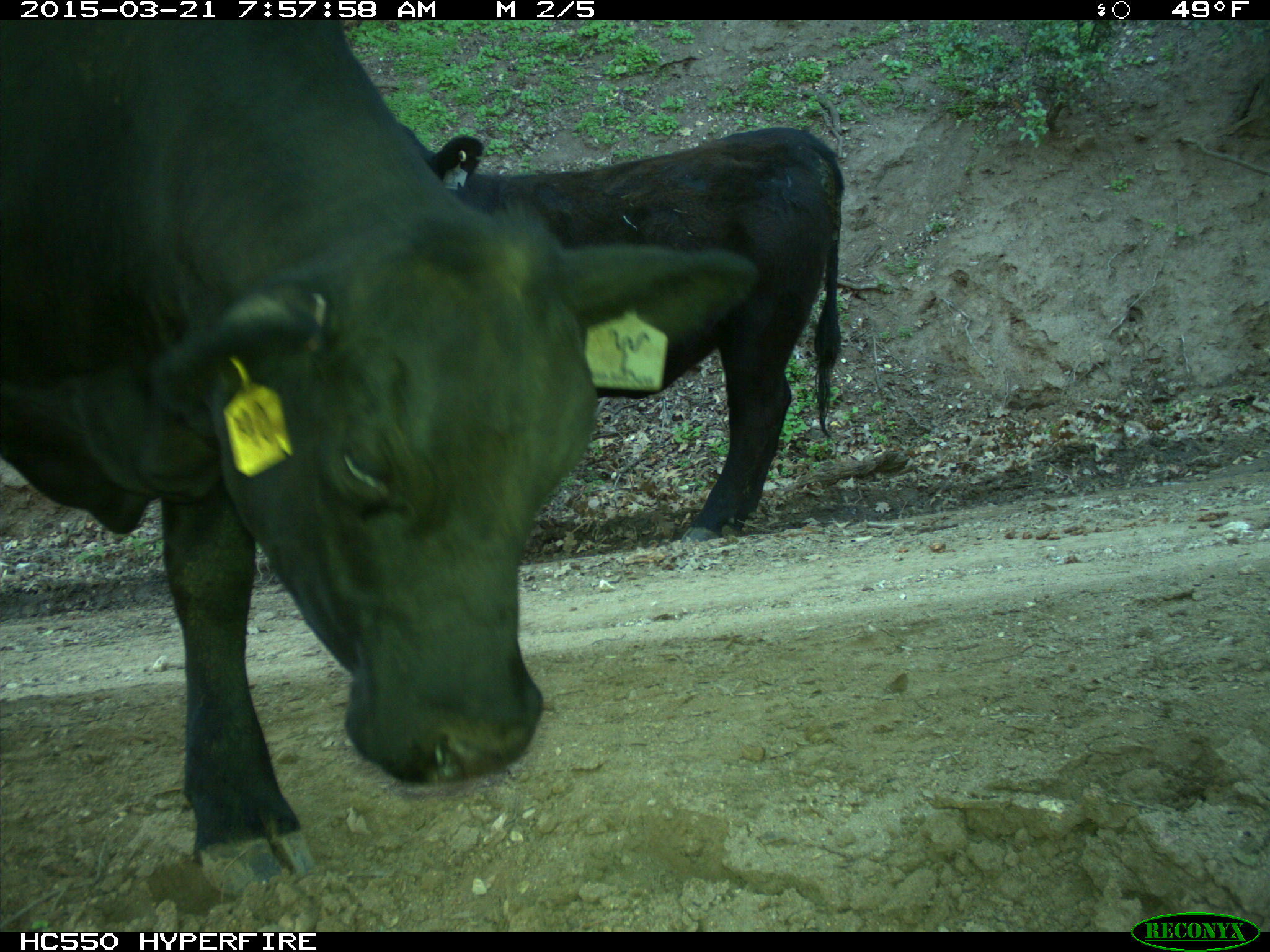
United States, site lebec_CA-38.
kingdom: Animalia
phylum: Chordata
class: Mammalia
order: Artiodactyla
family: Bovidae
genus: Bos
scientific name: Bos taurus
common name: domestic cow